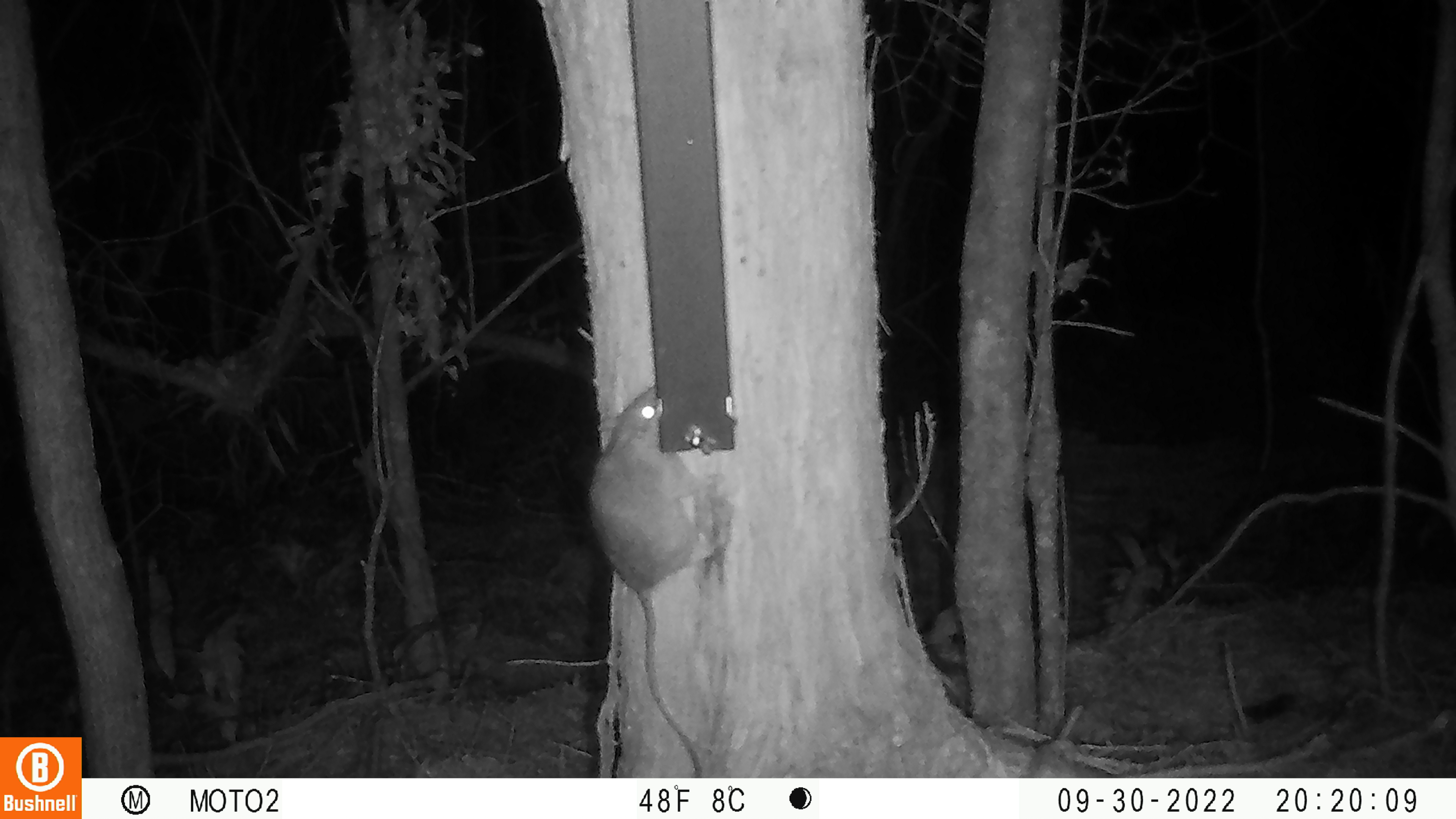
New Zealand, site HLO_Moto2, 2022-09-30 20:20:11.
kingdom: Animalia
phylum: Chordata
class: Mammalia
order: Rodentia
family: Muridae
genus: Rattus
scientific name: Rattus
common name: rat